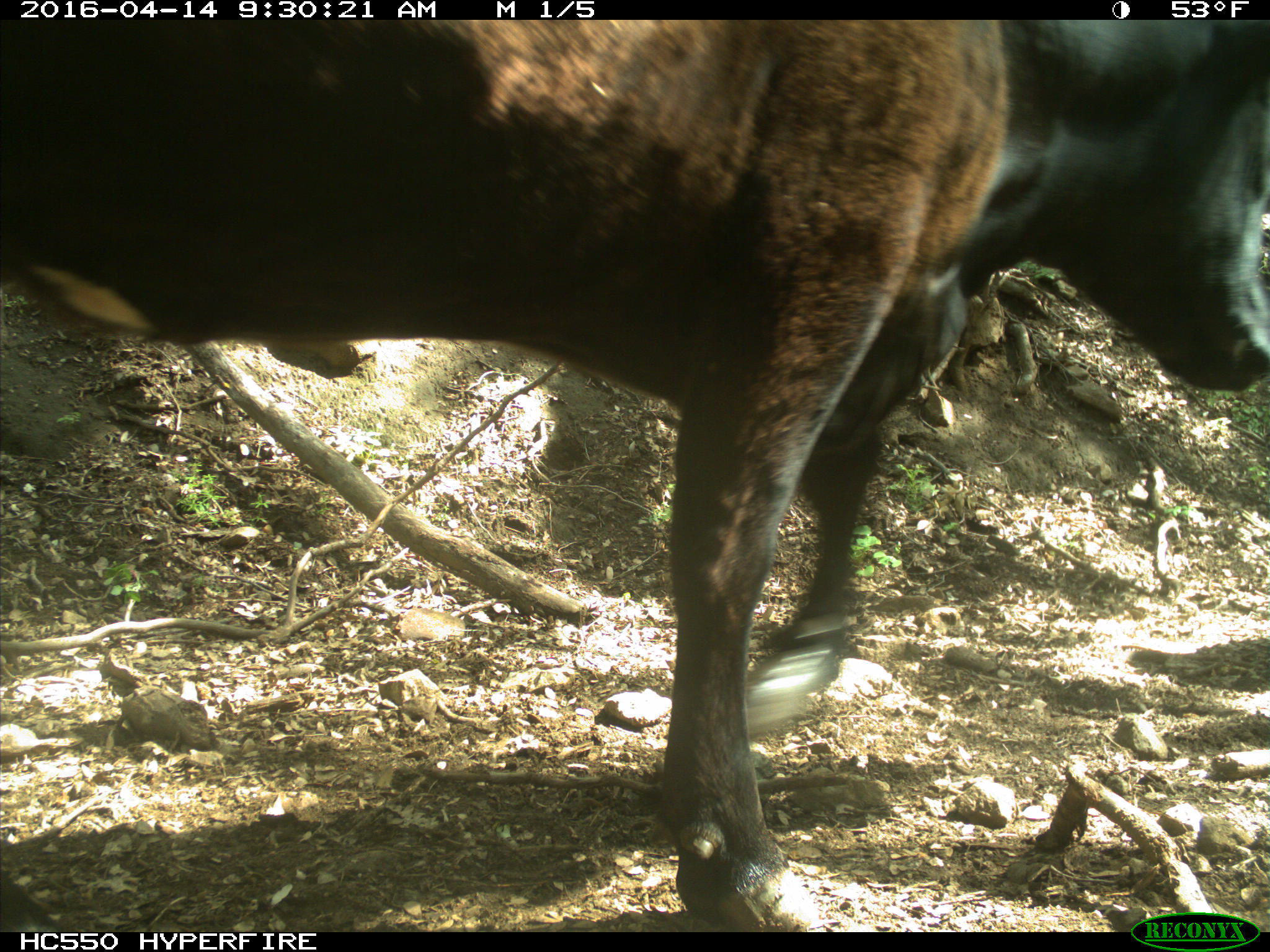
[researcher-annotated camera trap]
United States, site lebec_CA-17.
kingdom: Animalia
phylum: Chordata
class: Mammalia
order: Artiodactyla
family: Bovidae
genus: Bos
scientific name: Bos taurus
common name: domestic cow